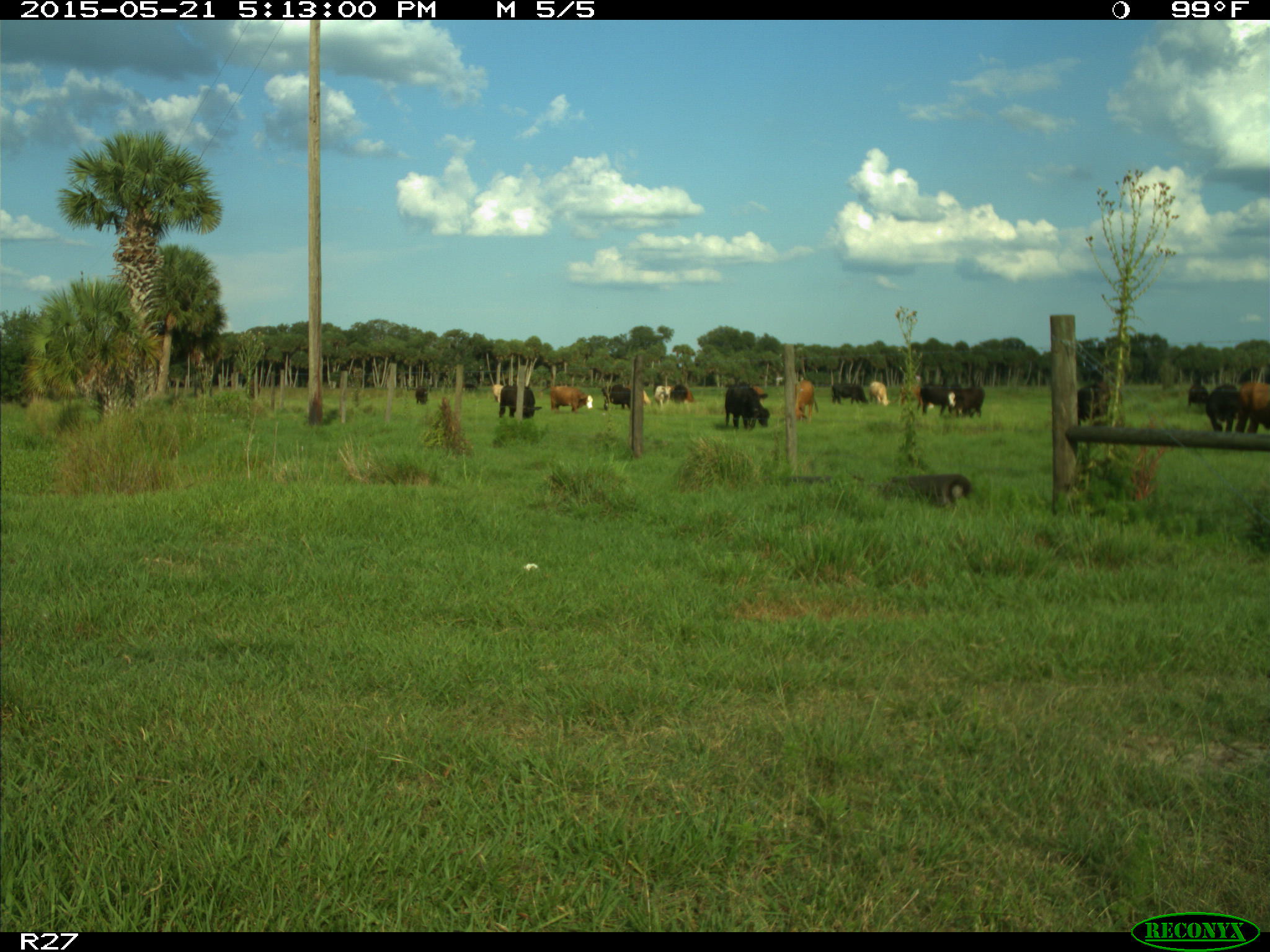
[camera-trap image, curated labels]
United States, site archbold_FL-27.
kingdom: Animalia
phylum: Chordata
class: Mammalia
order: Artiodactyla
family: Bovidae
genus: Bos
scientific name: Bos taurus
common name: domestic cow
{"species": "Bos taurus (domestic cow)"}